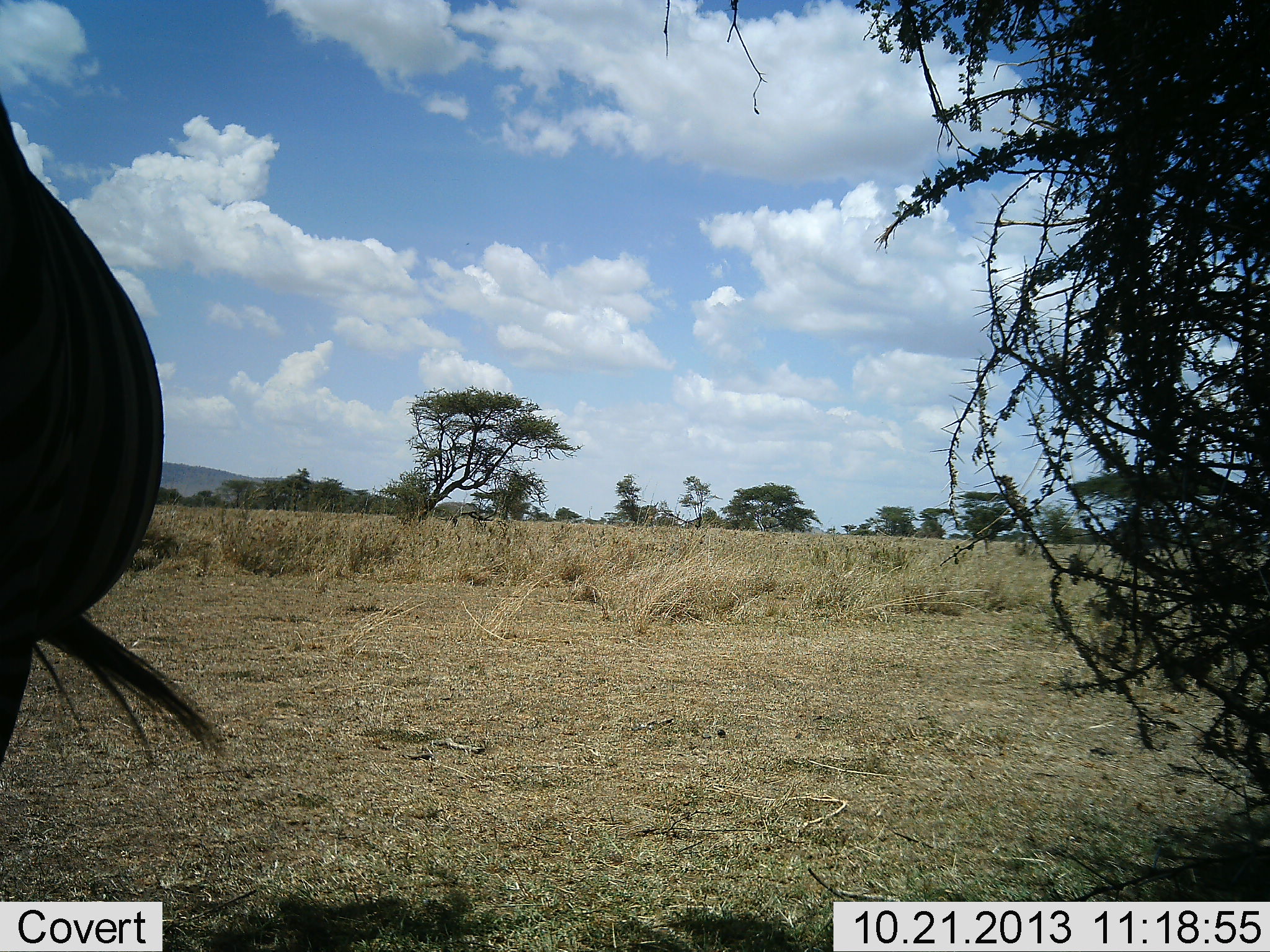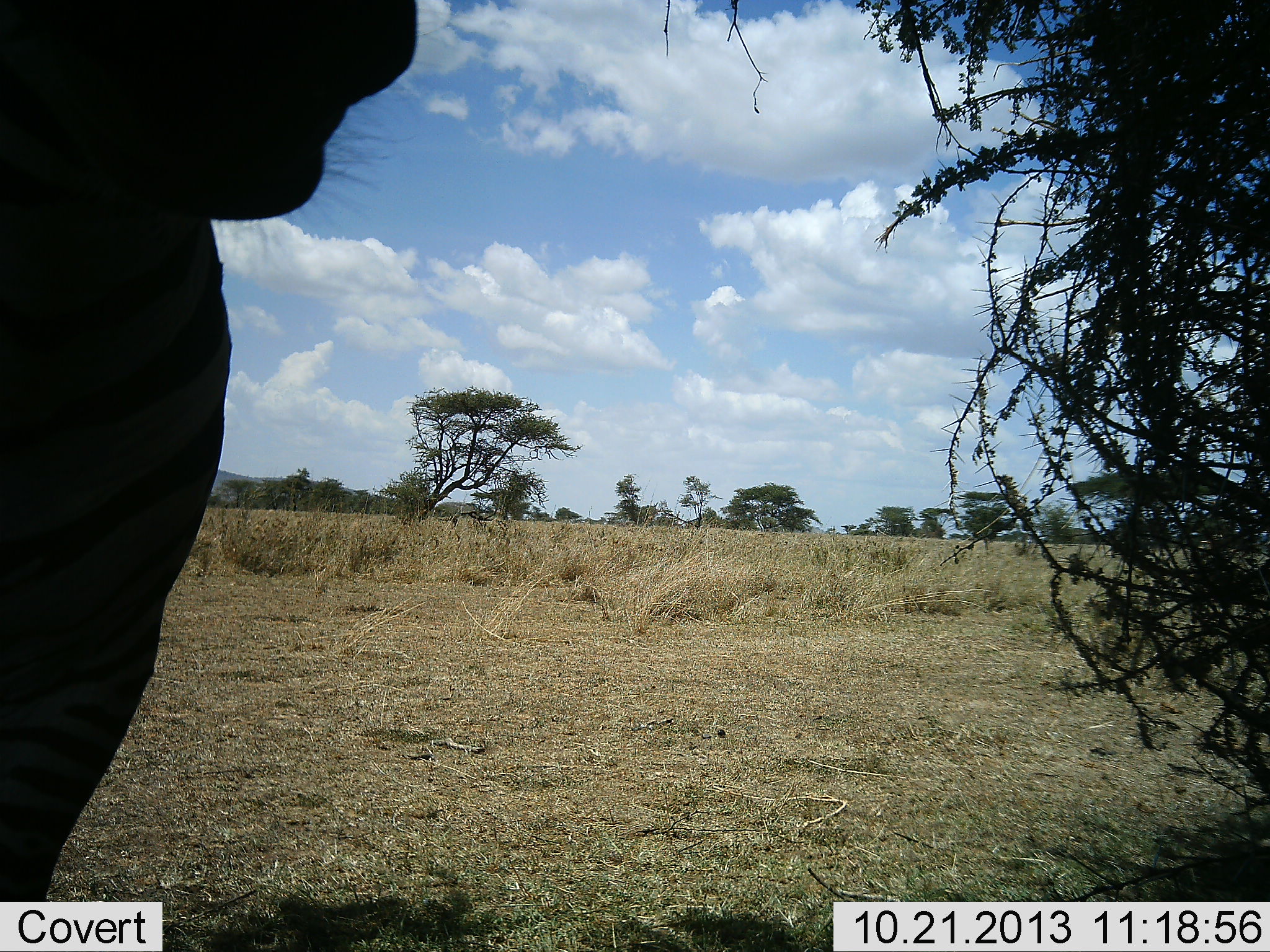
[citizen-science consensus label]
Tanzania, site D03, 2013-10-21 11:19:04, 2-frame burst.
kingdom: Animalia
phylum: Chordata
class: Mammalia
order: Perissodactyla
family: Equidae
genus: Equus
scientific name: Equus quagga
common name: plains zebra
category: zebra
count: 1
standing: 60%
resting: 20%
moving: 30%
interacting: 0%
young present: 0%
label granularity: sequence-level